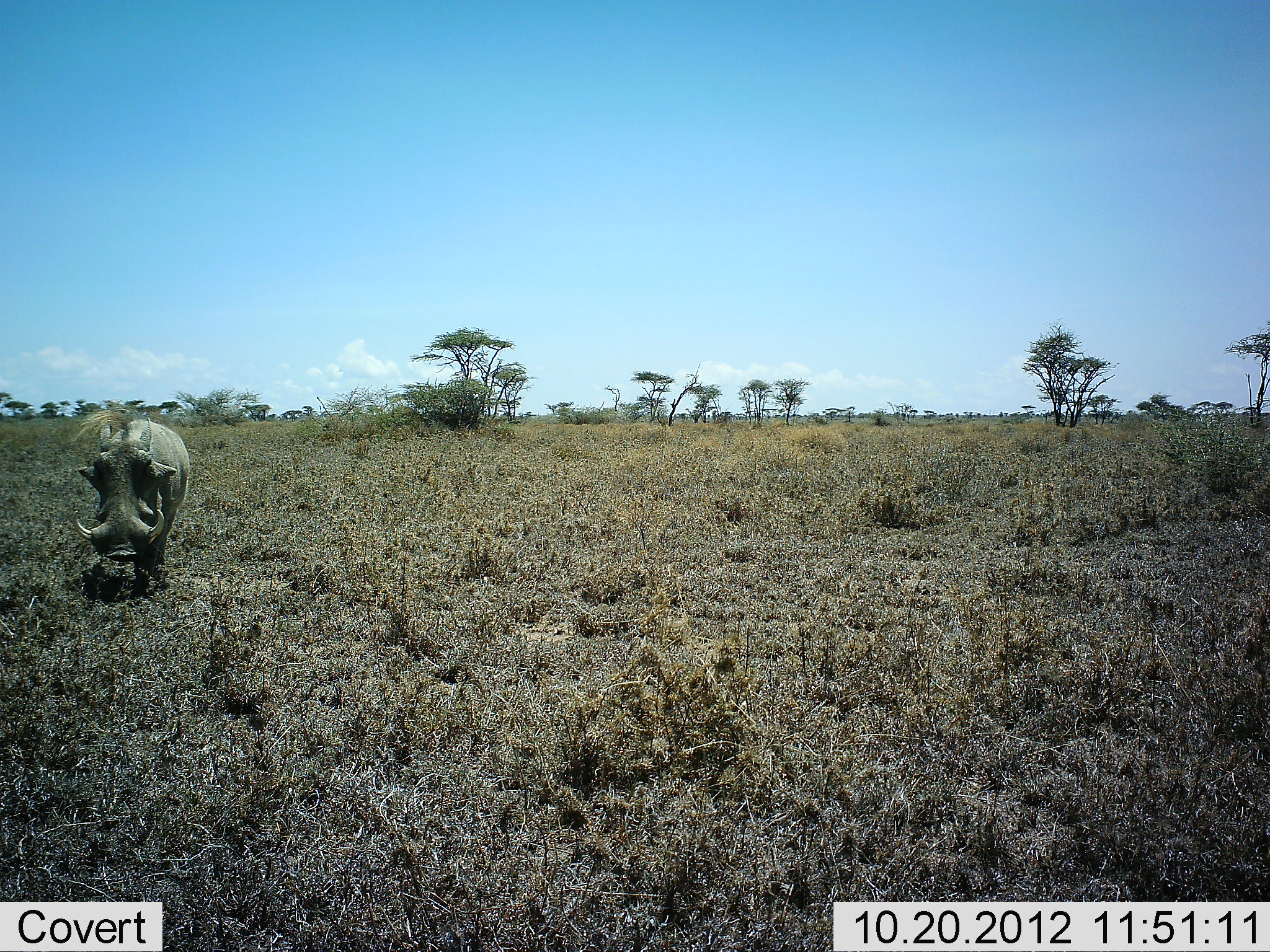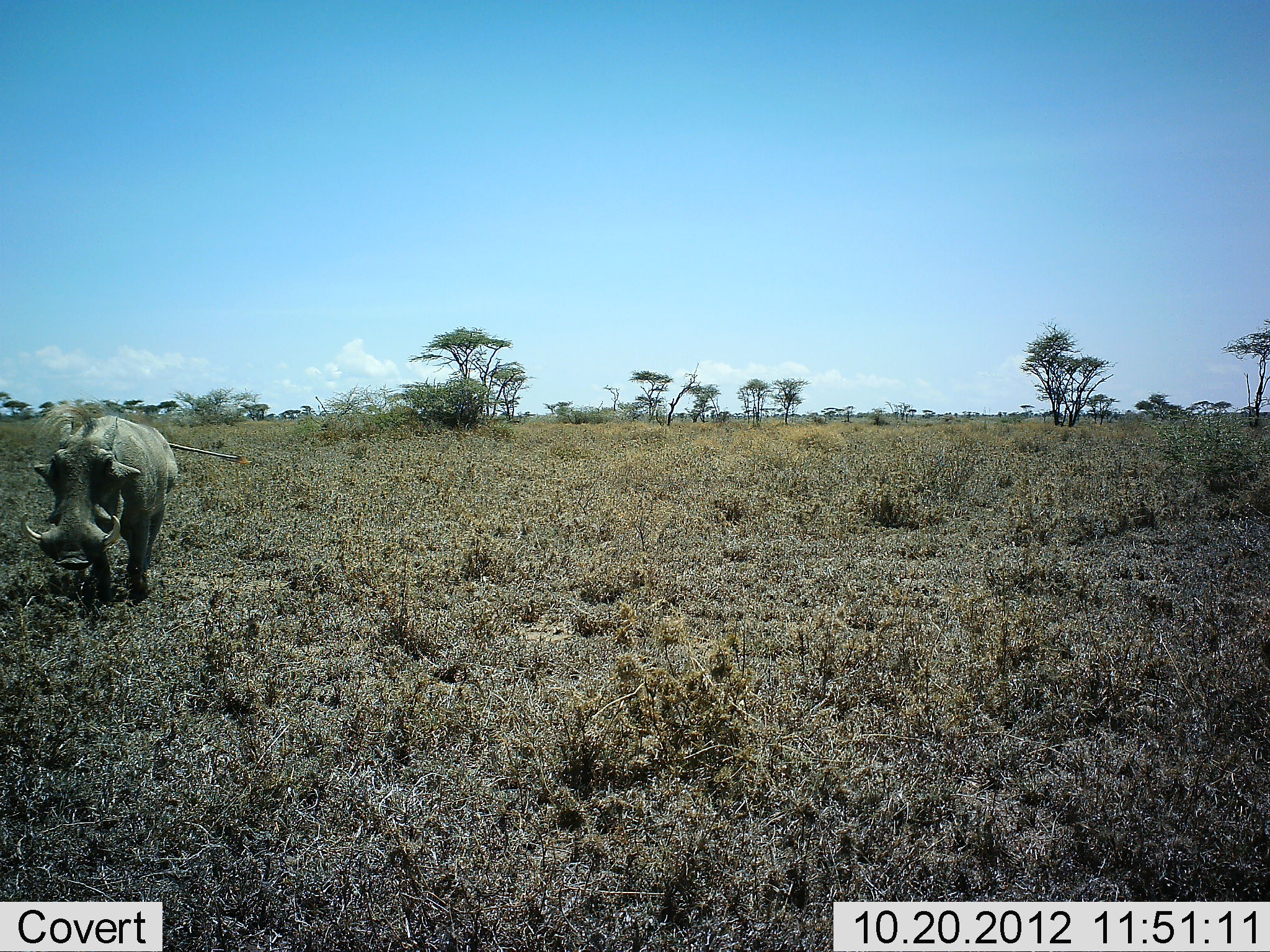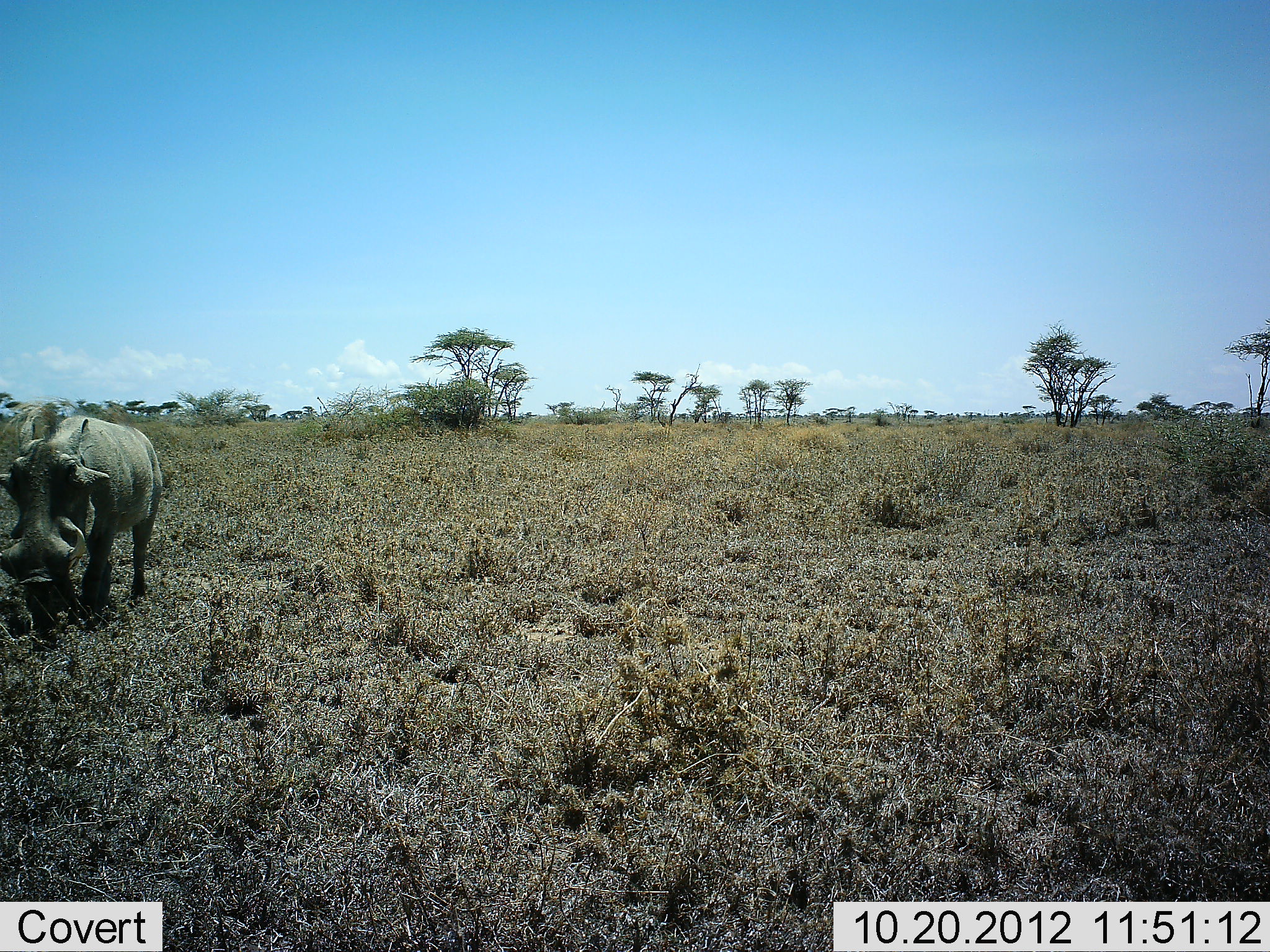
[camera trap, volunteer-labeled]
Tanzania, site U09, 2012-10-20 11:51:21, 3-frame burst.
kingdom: Animalia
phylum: Chordata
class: Mammalia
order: Artiodactyla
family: Suidae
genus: Phacochoerus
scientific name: Phacochoerus africanus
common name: warthog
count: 1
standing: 20%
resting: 0%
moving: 80%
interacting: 0%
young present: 0%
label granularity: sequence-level